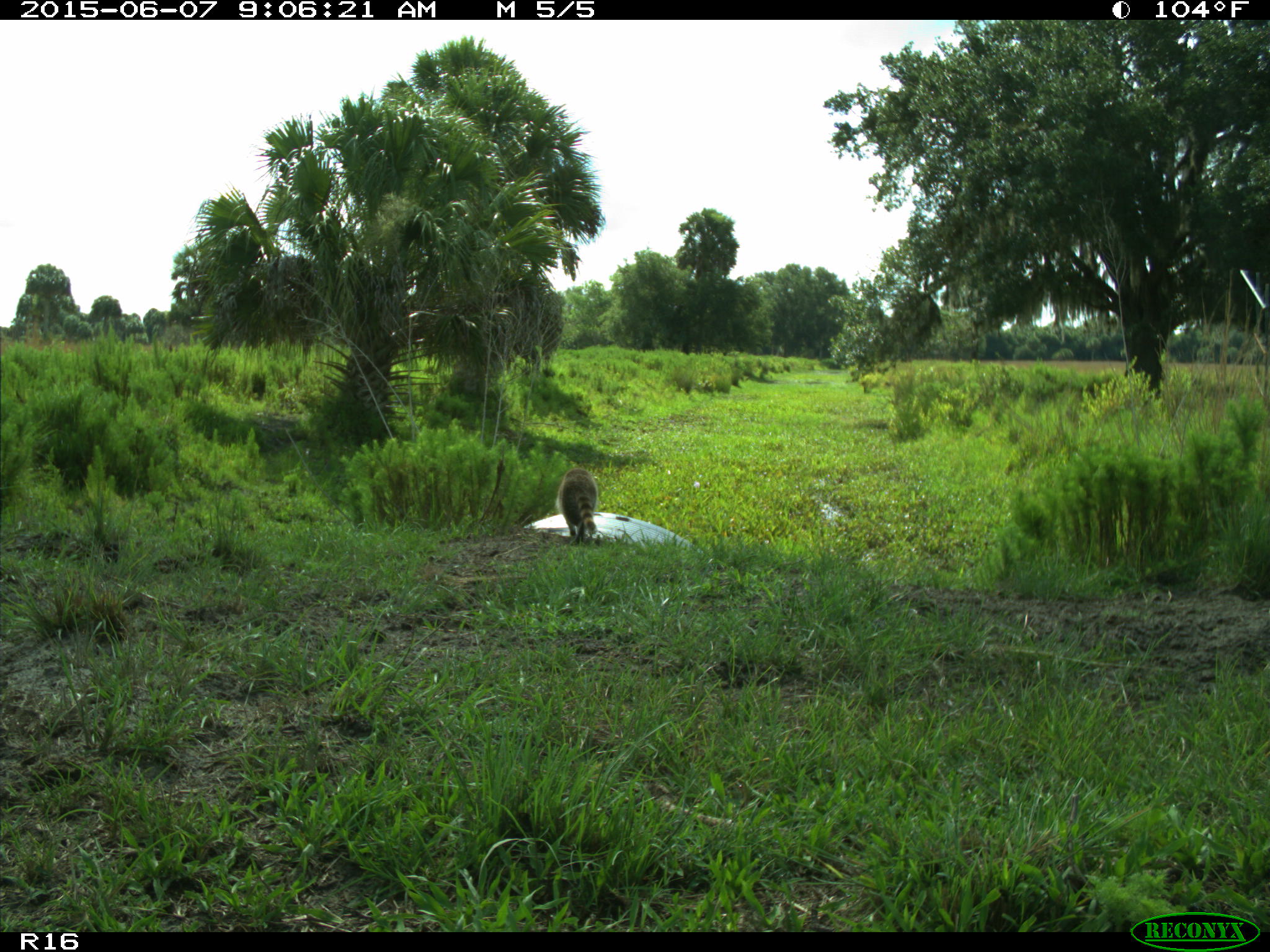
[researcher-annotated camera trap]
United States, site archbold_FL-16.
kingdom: Animalia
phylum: Chordata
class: Mammalia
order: Carnivora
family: Procyonidae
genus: Procyon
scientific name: Procyon lotor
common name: common raccoon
Procyon lotor (common raccoon).